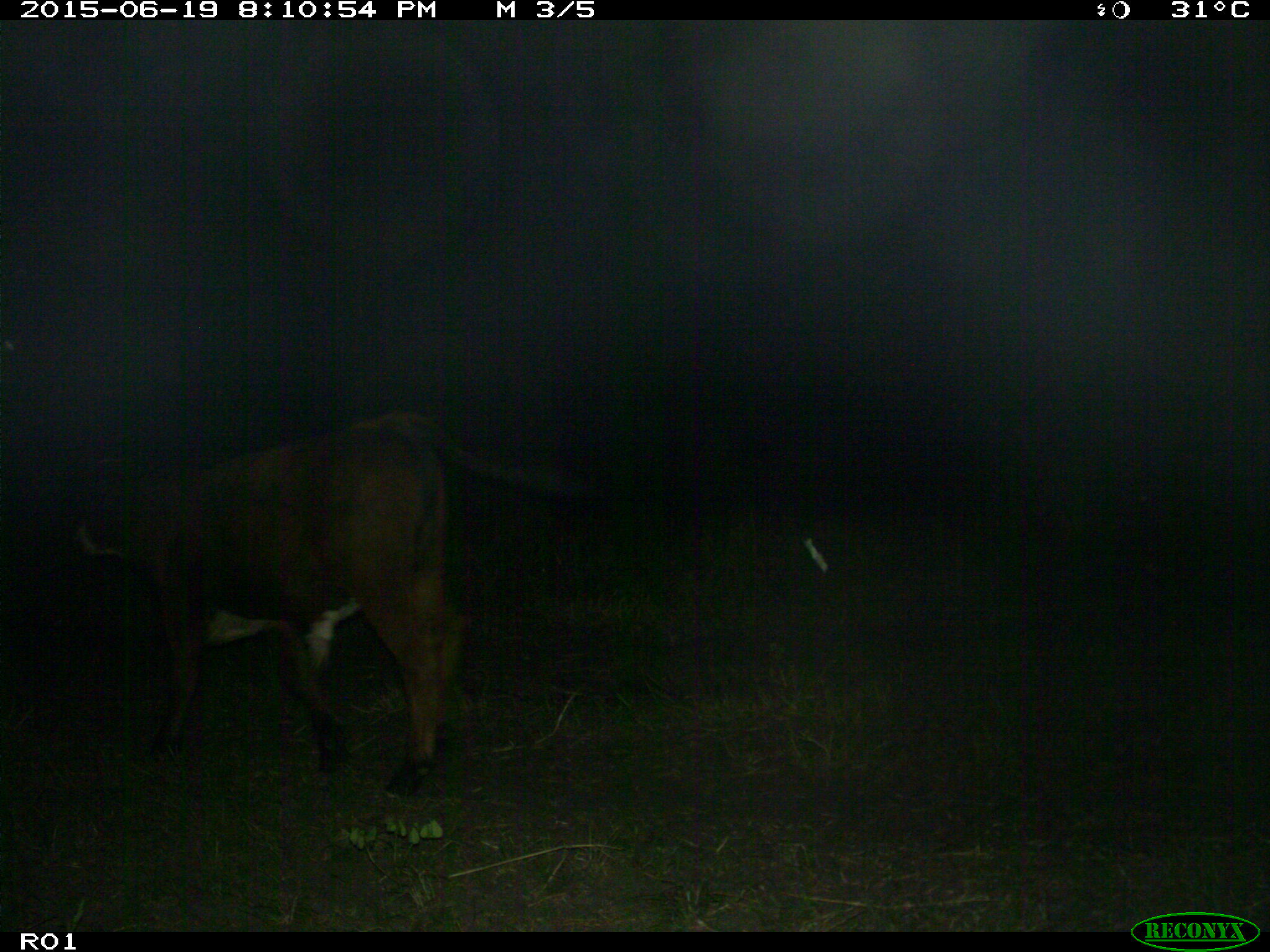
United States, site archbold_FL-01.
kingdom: Animalia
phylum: Chordata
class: Mammalia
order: Artiodactyla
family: Bovidae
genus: Bos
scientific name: Bos taurus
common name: domestic cow